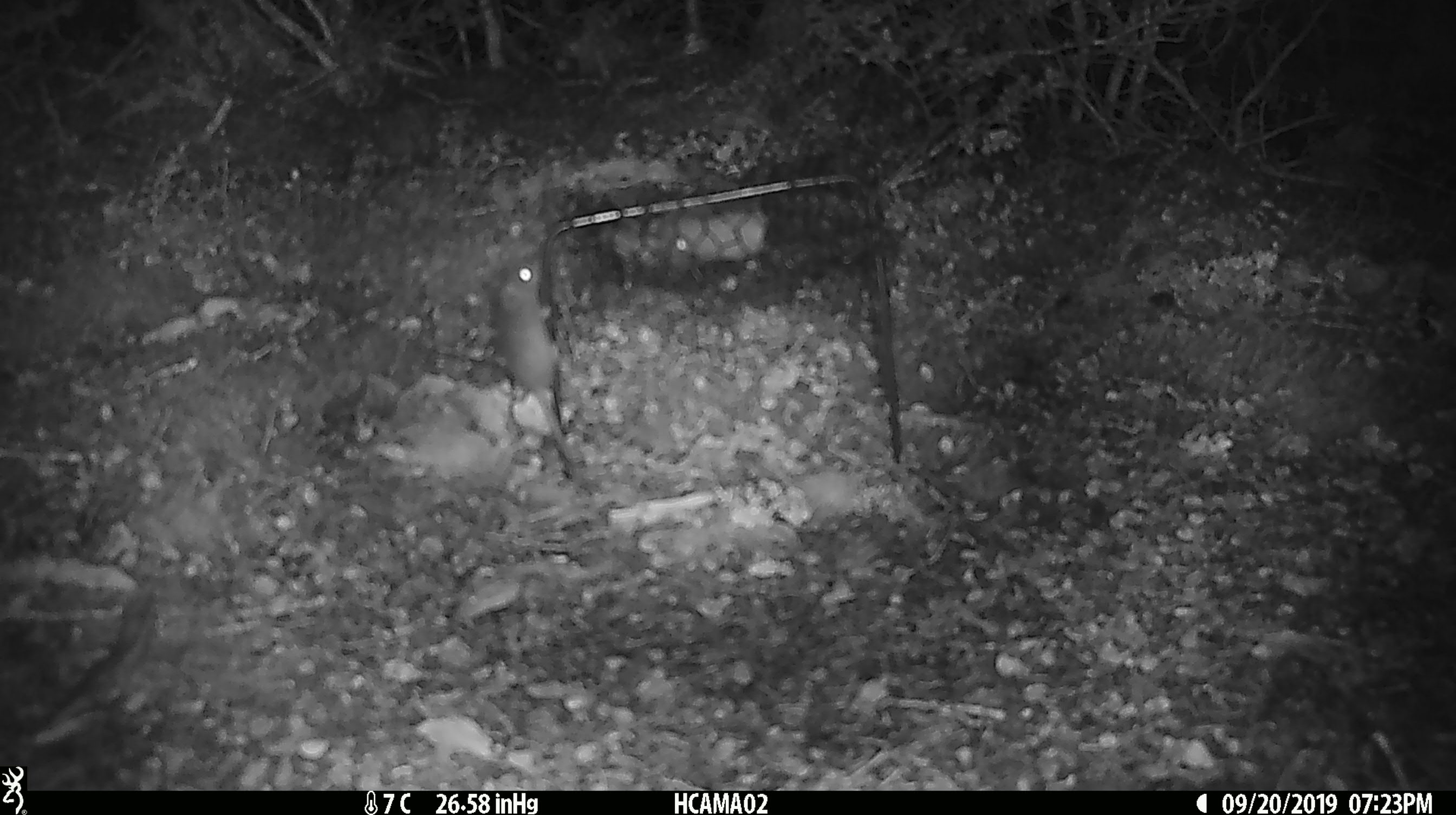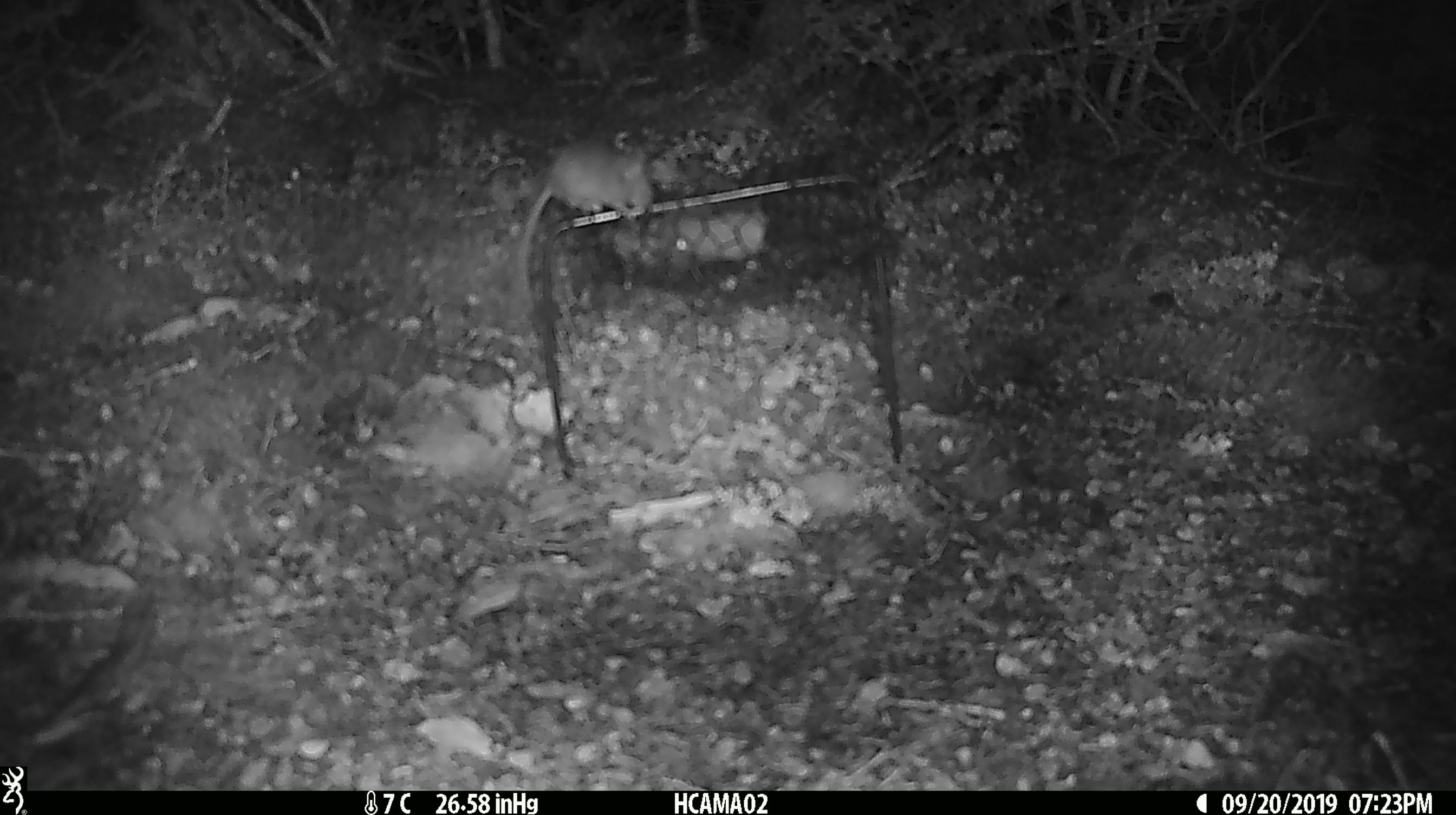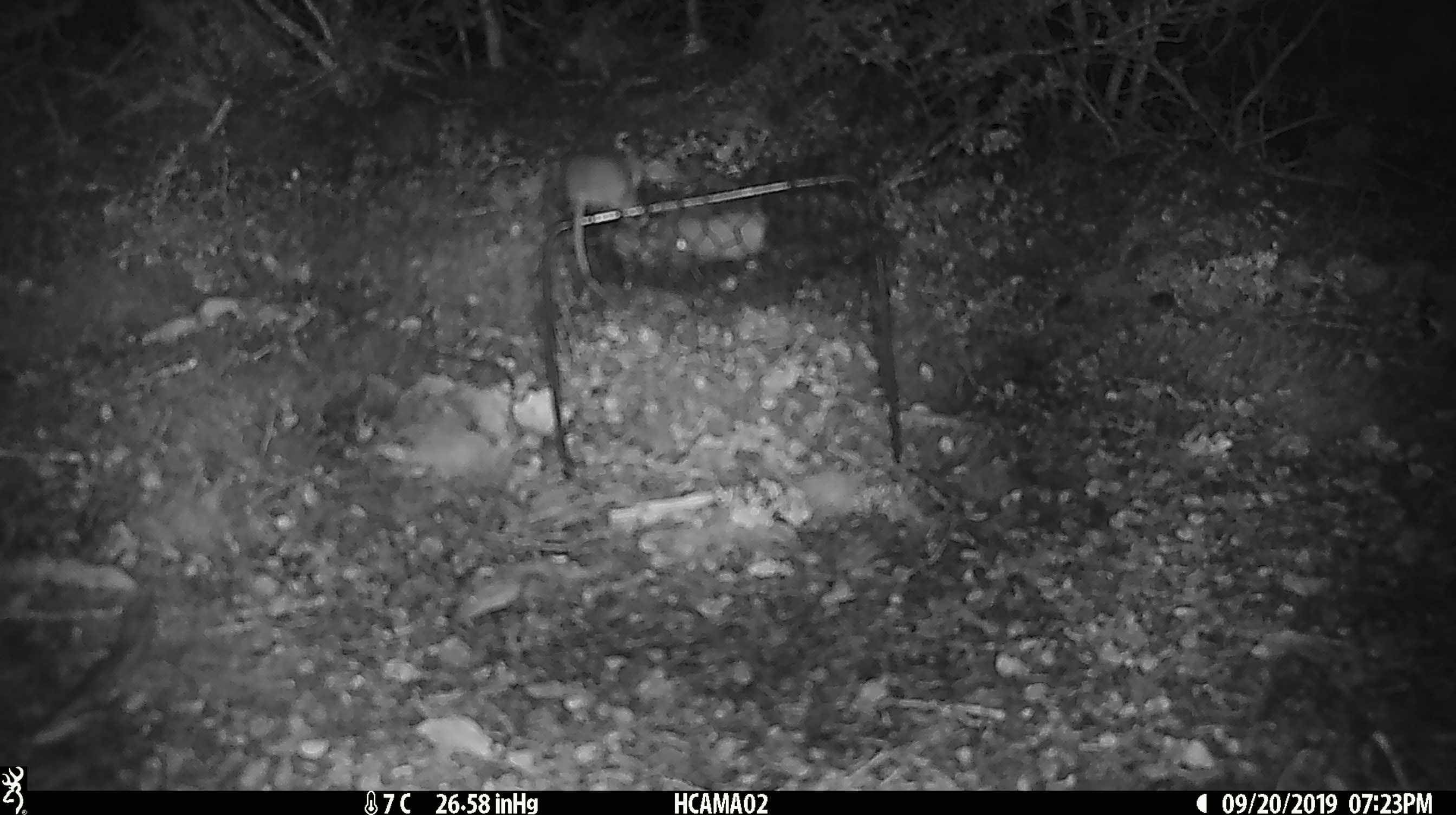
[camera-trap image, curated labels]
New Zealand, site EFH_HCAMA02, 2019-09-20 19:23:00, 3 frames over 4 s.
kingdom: Animalia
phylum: Chordata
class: Mammalia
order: Rodentia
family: Muridae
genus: Mus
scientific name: Mus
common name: mouse